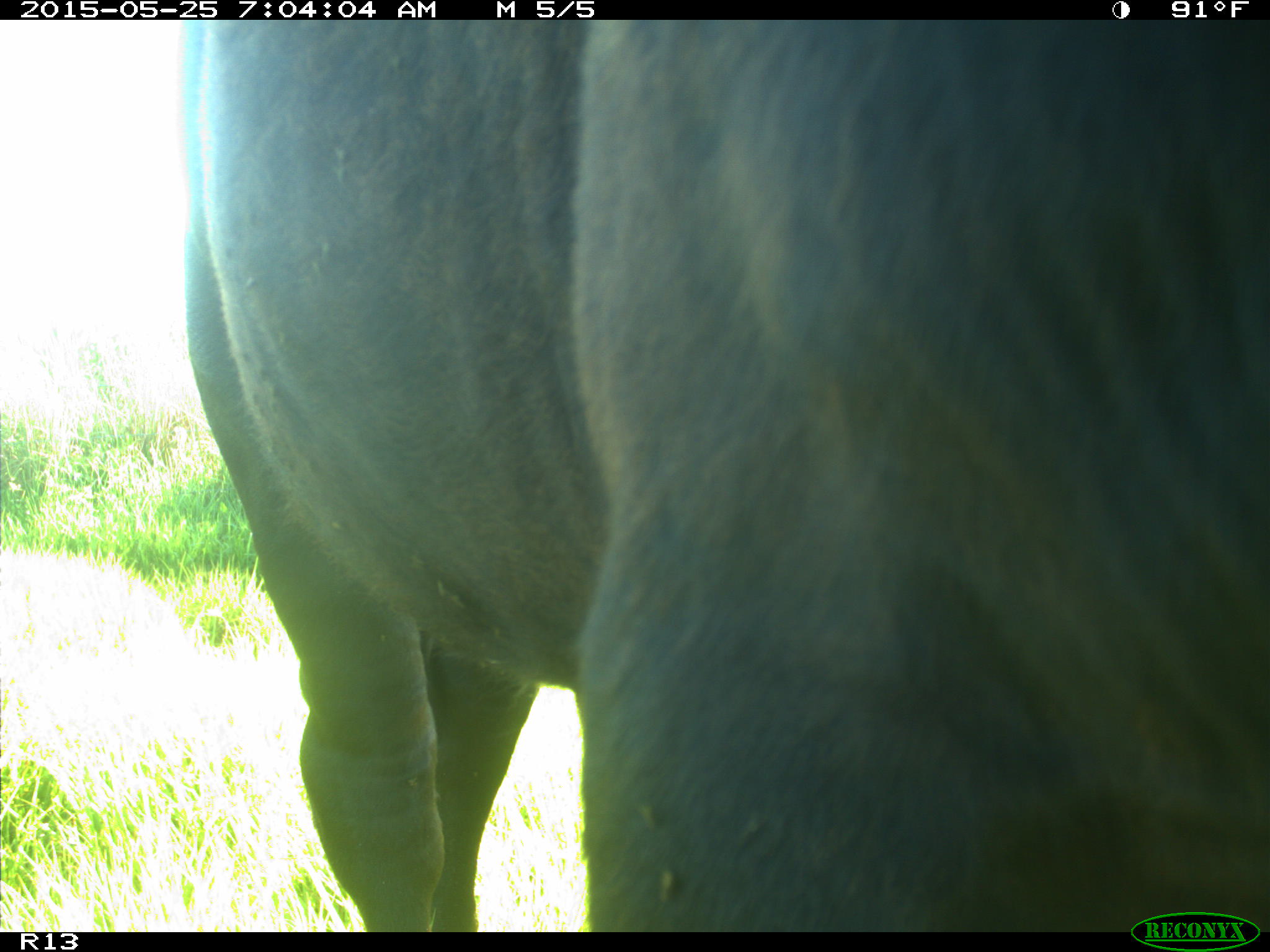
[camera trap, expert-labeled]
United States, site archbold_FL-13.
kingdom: Animalia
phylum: Chordata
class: Mammalia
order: Artiodactyla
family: Bovidae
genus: Bos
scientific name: Bos taurus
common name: domestic cow